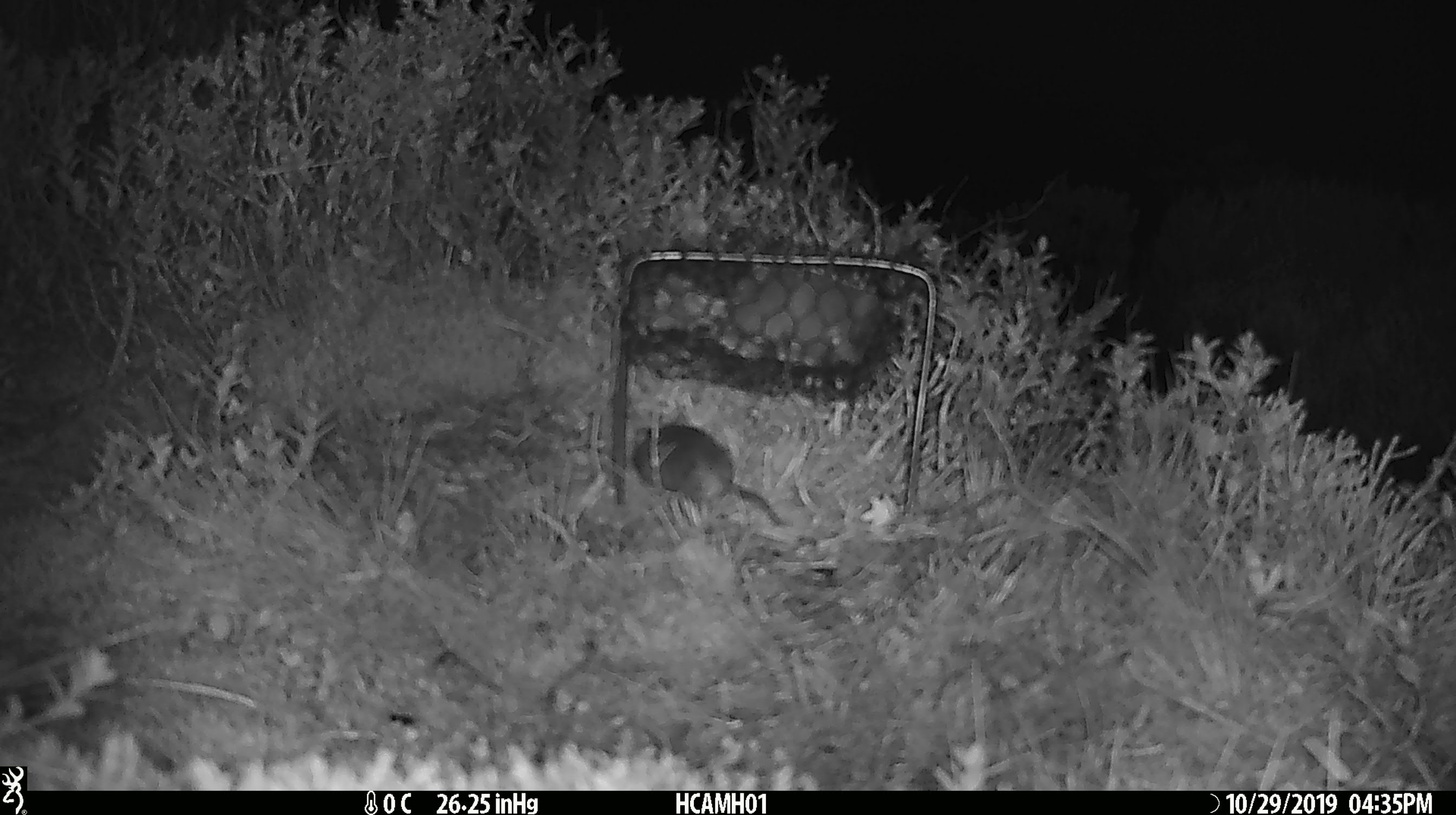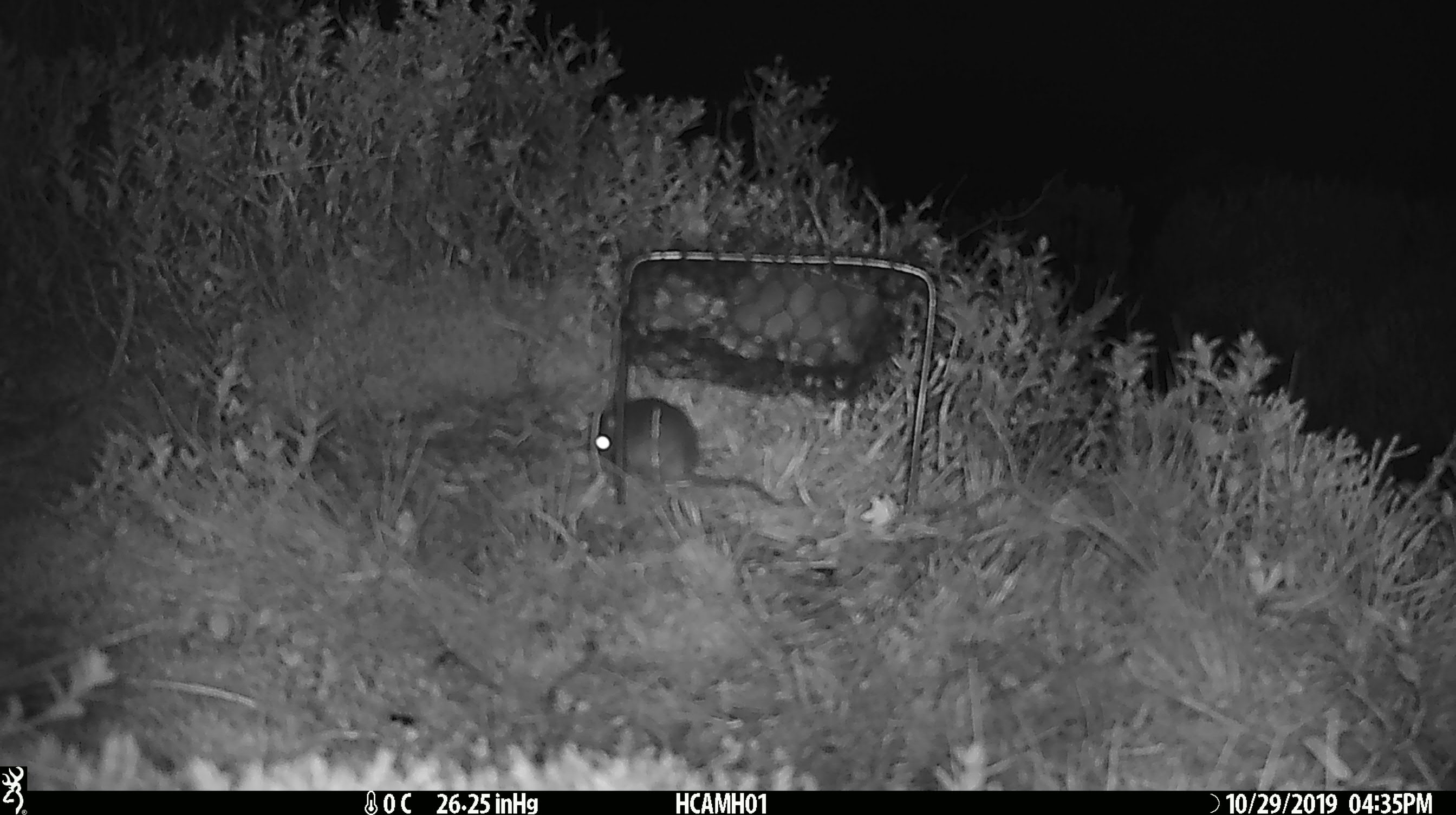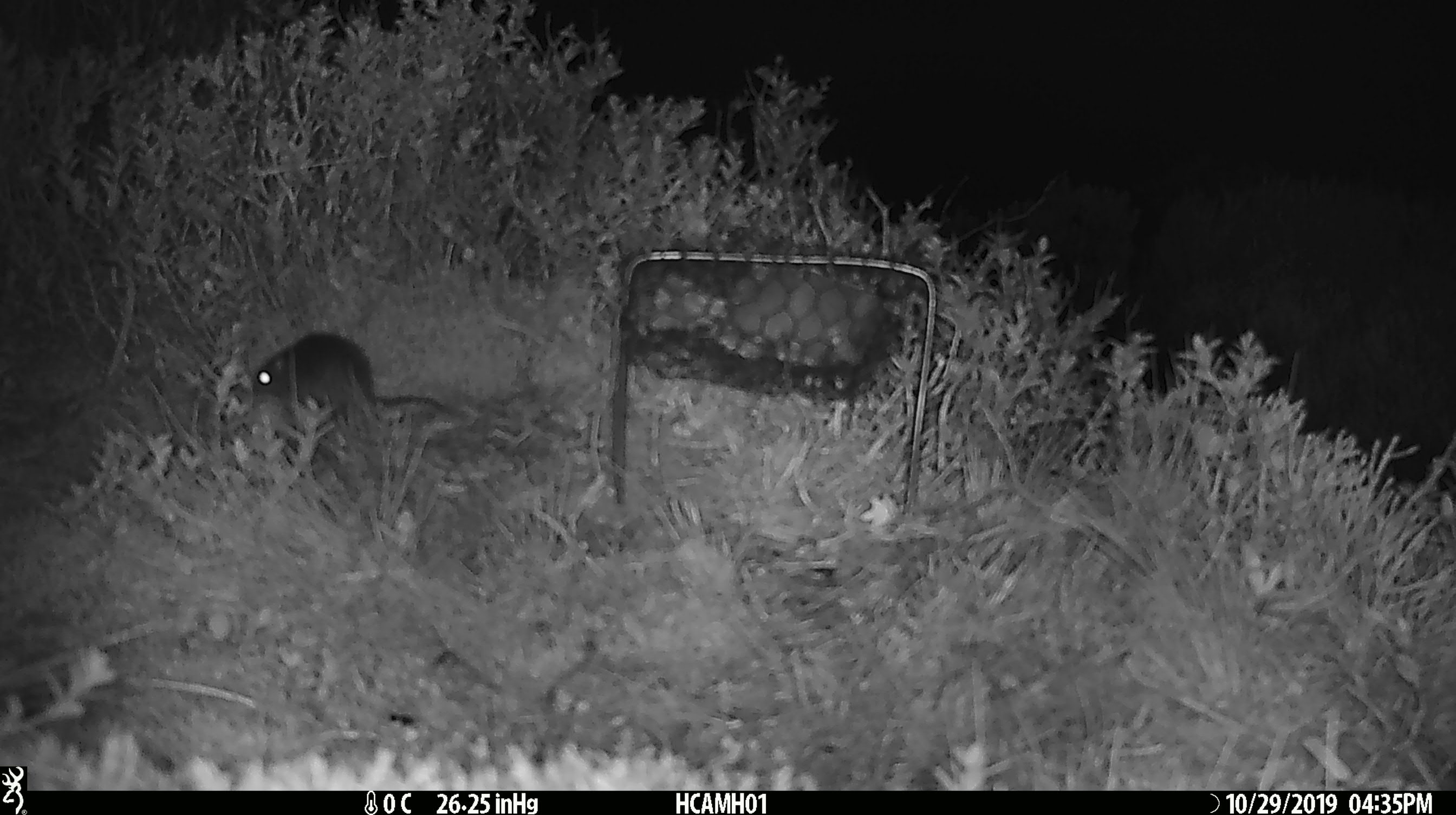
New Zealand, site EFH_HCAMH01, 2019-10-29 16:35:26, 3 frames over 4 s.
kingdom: Animalia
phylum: Chordata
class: Mammalia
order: Rodentia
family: Muridae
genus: Mus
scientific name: Mus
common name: mouse